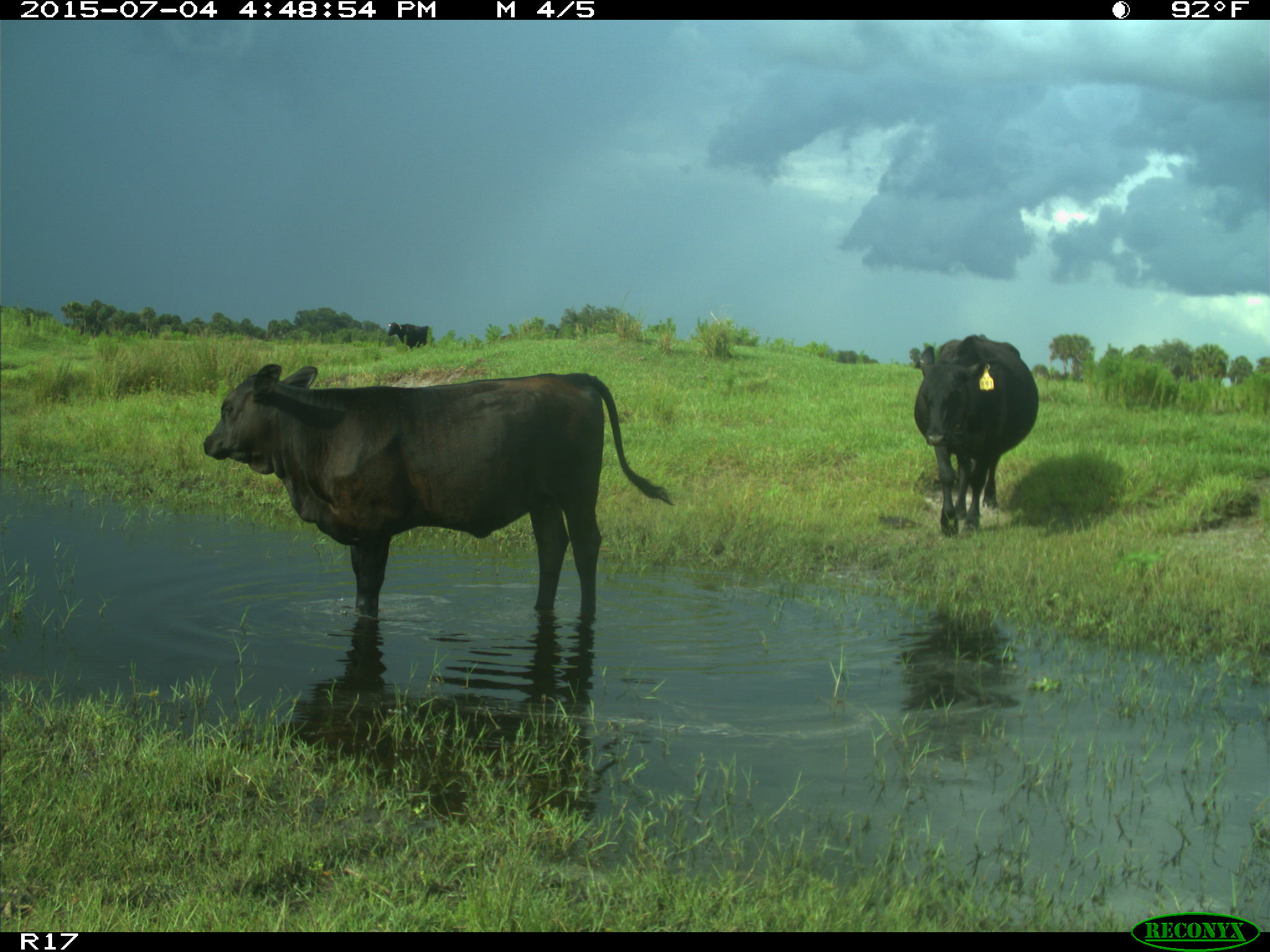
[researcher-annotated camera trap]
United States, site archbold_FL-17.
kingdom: Animalia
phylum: Chordata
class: Mammalia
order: Artiodactyla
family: Bovidae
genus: Bos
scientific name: Bos taurus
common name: domestic cow